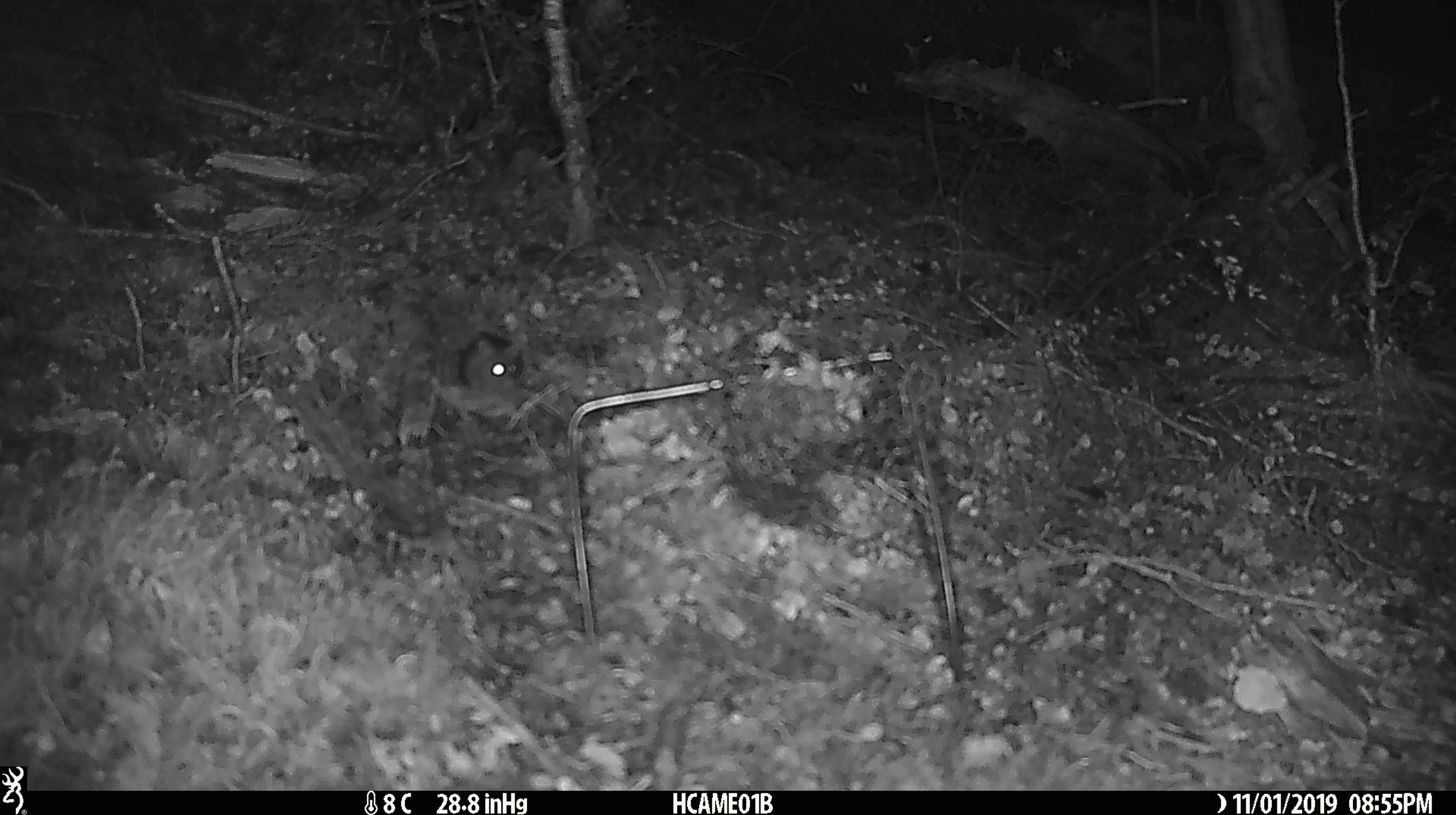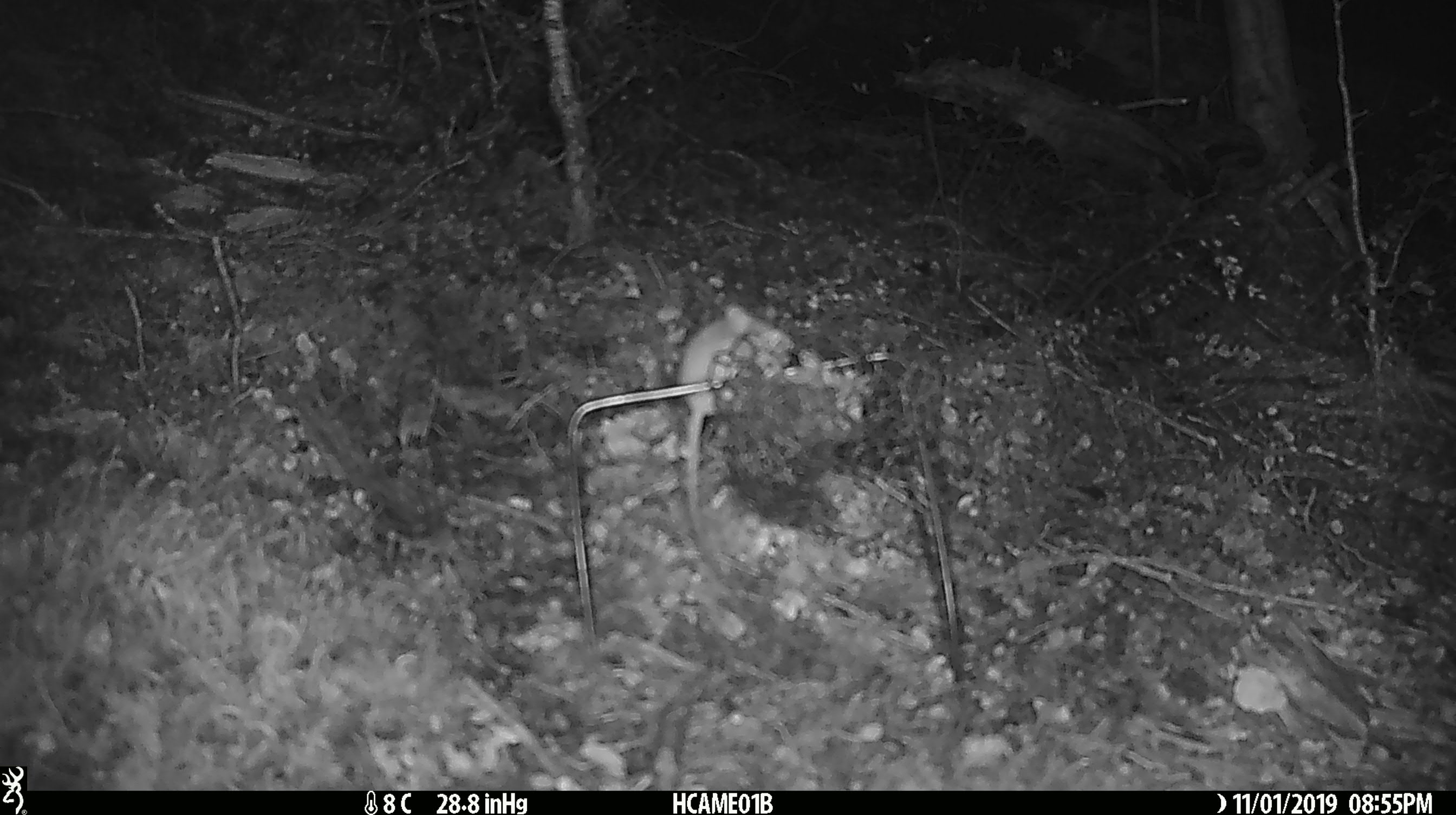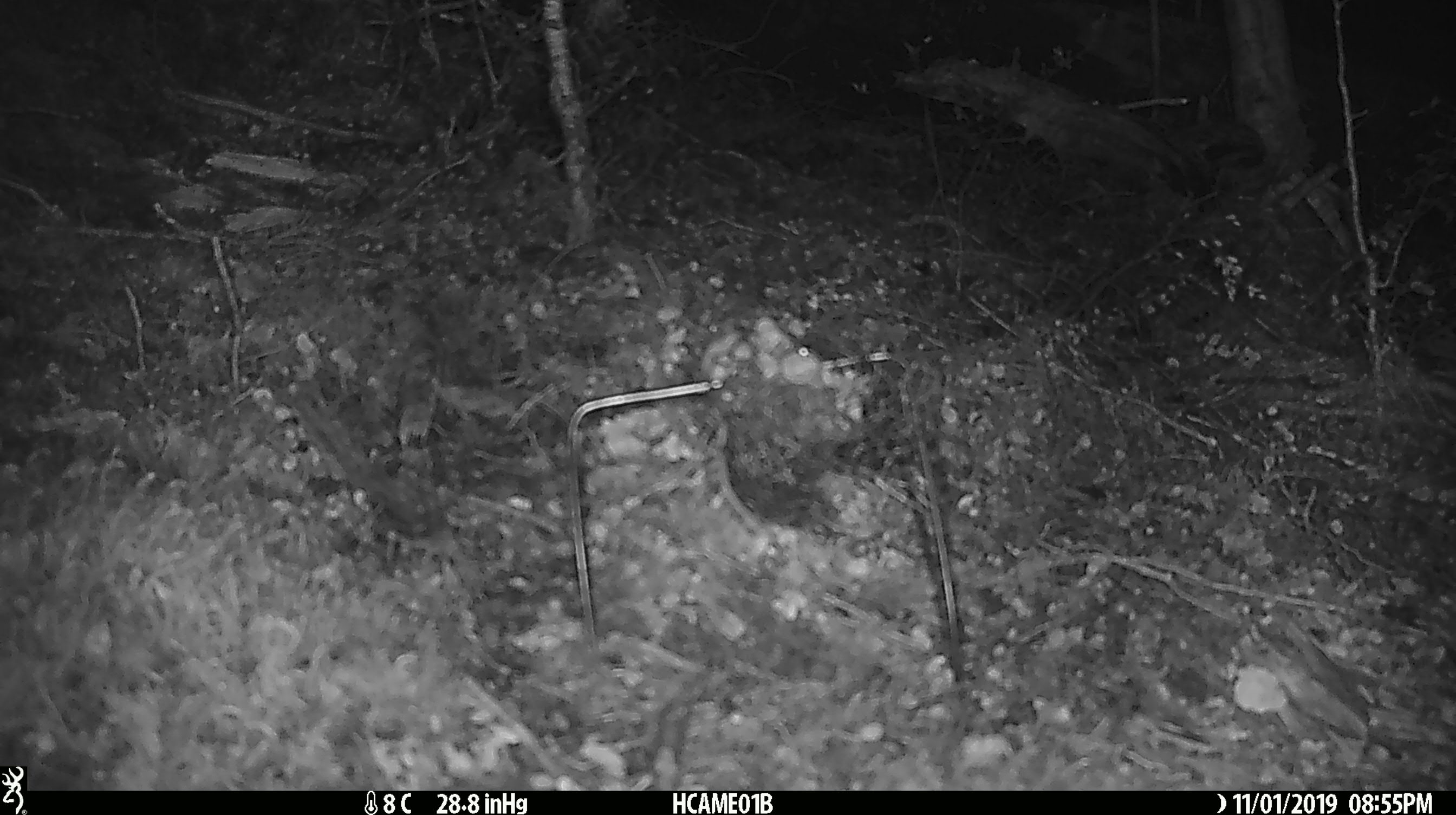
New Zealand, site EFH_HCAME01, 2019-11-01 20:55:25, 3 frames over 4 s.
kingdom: Animalia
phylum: Chordata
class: Mammalia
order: Rodentia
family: Muridae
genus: Mus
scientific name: Mus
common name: mouse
Mouse (Mus).